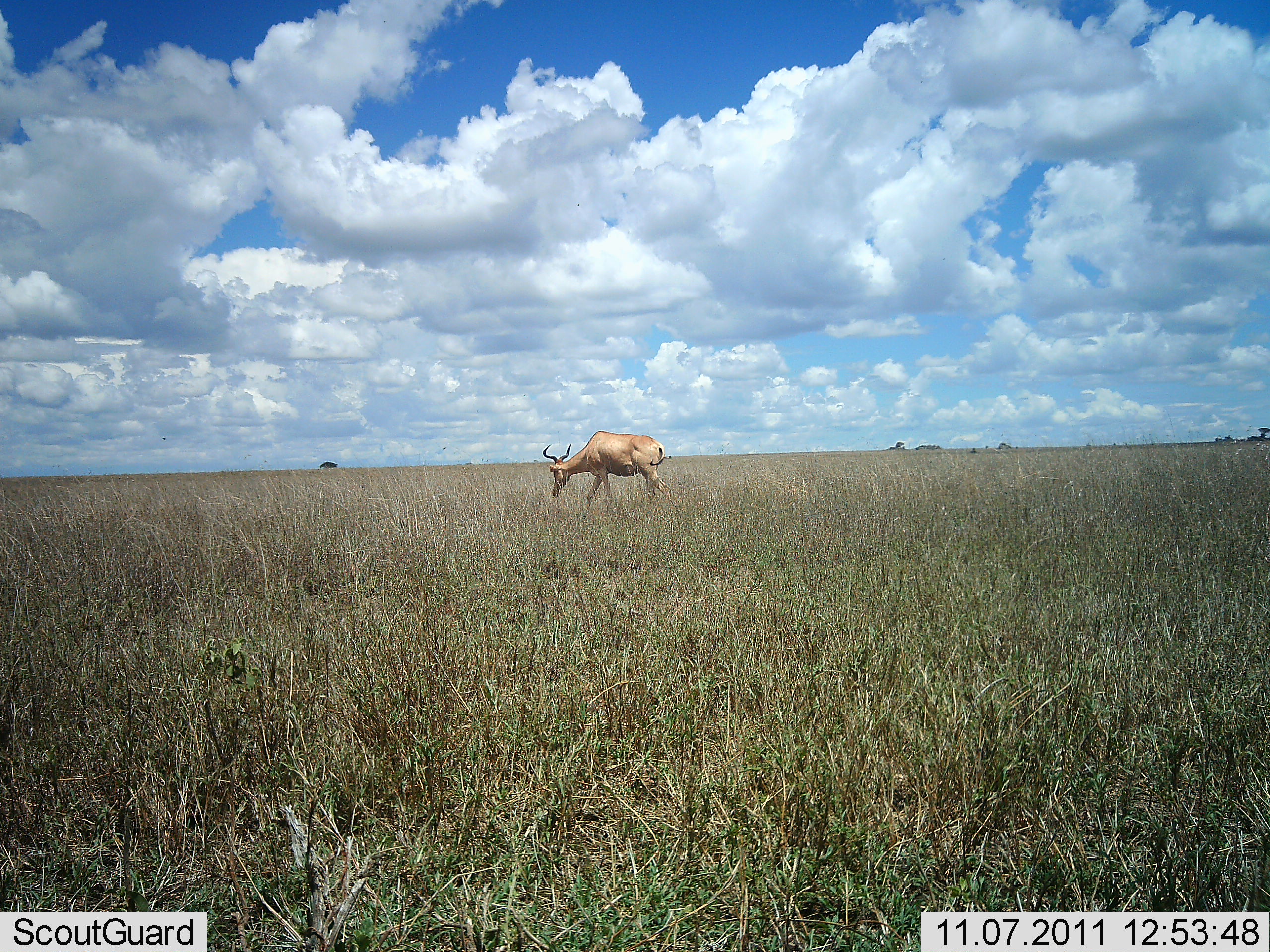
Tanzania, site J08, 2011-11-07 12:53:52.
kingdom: Animalia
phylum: Chordata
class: Mammalia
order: Artiodactyla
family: Bovidae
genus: Alcelaphus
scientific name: Alcelaphus buselaphus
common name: hartebeest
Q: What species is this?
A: Hartebeest (Alcelaphus buselaphus).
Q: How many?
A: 1.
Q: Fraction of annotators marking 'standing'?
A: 15%.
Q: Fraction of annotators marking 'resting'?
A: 0%.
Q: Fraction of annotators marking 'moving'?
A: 31%.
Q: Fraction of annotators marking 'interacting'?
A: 0%.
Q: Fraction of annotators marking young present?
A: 0%.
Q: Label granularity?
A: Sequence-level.